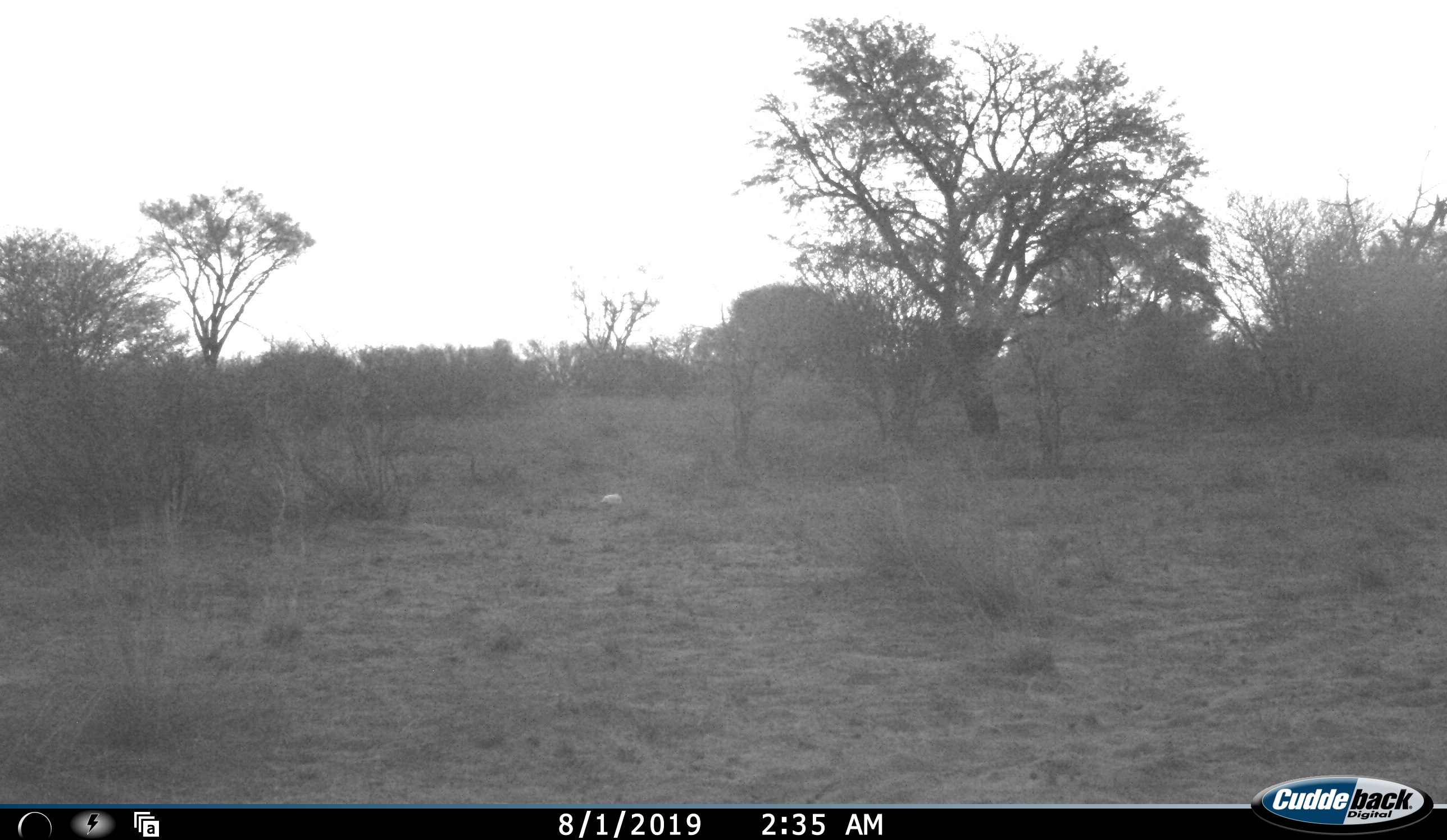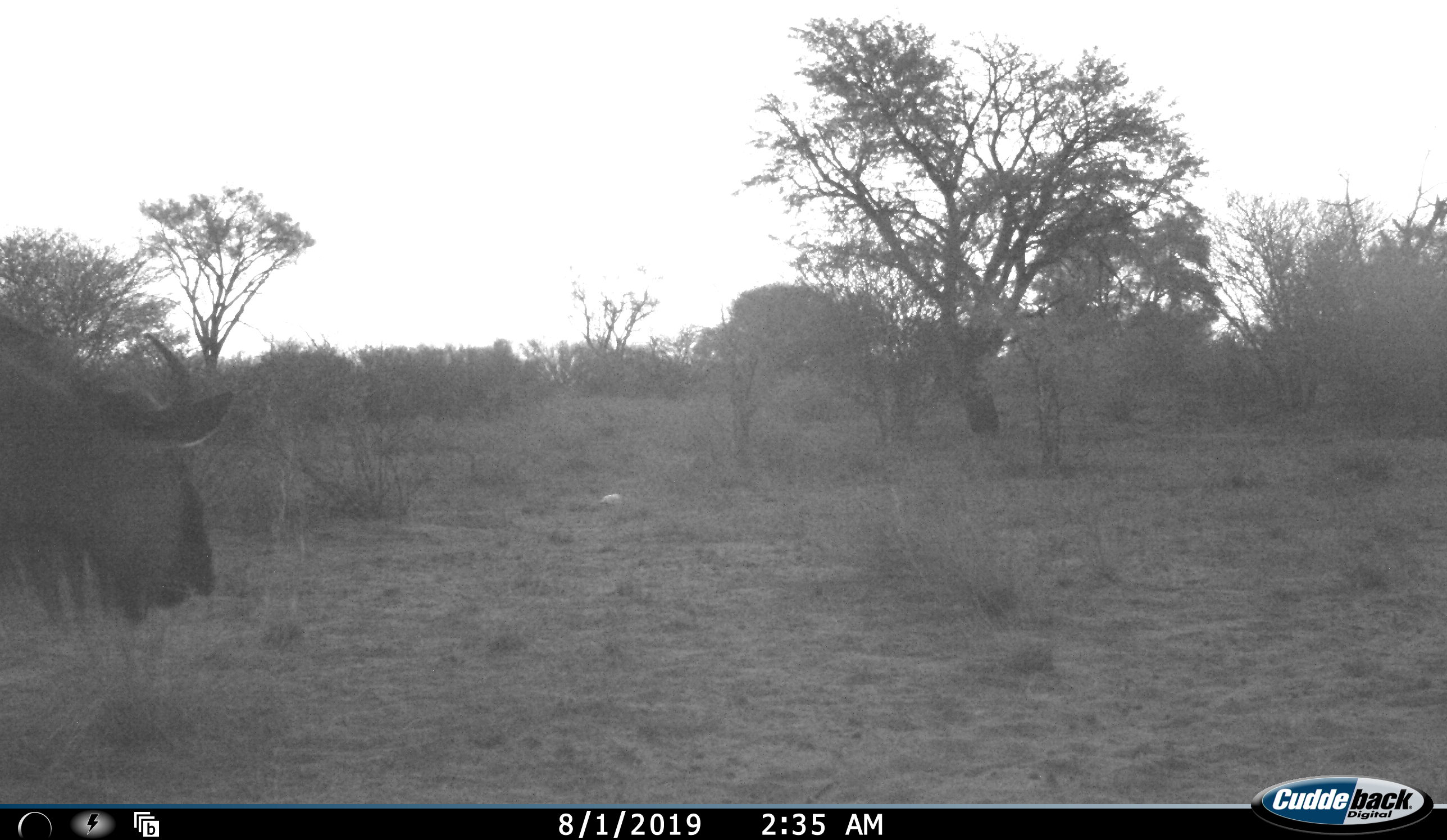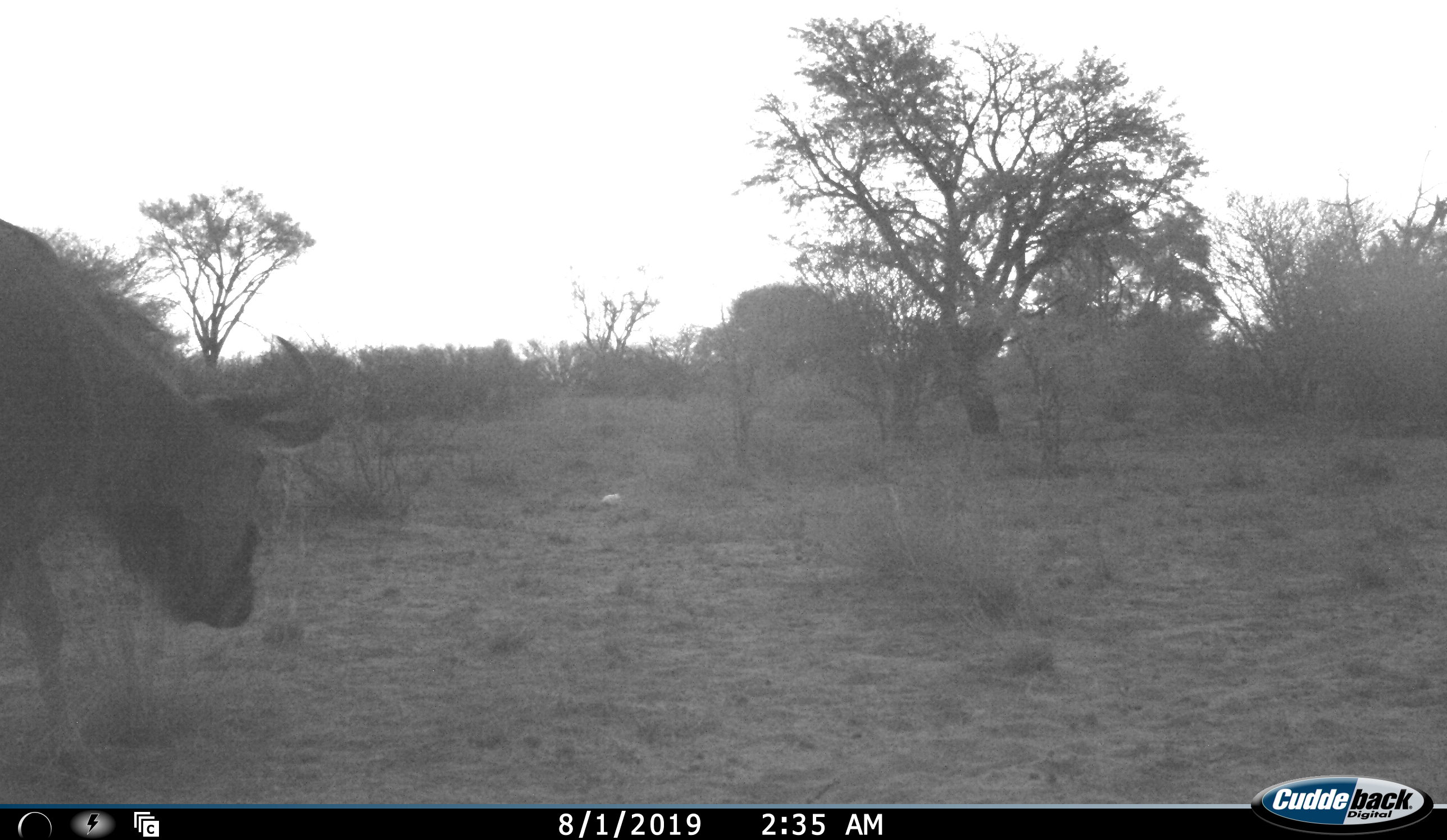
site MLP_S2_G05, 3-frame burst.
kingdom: Animalia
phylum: Chordata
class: Mammalia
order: Artiodactyla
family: Bovidae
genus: Connochaetes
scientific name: Connochaetes taurinus taurinus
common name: blue wildebeest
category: wildebeestblue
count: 1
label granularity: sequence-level